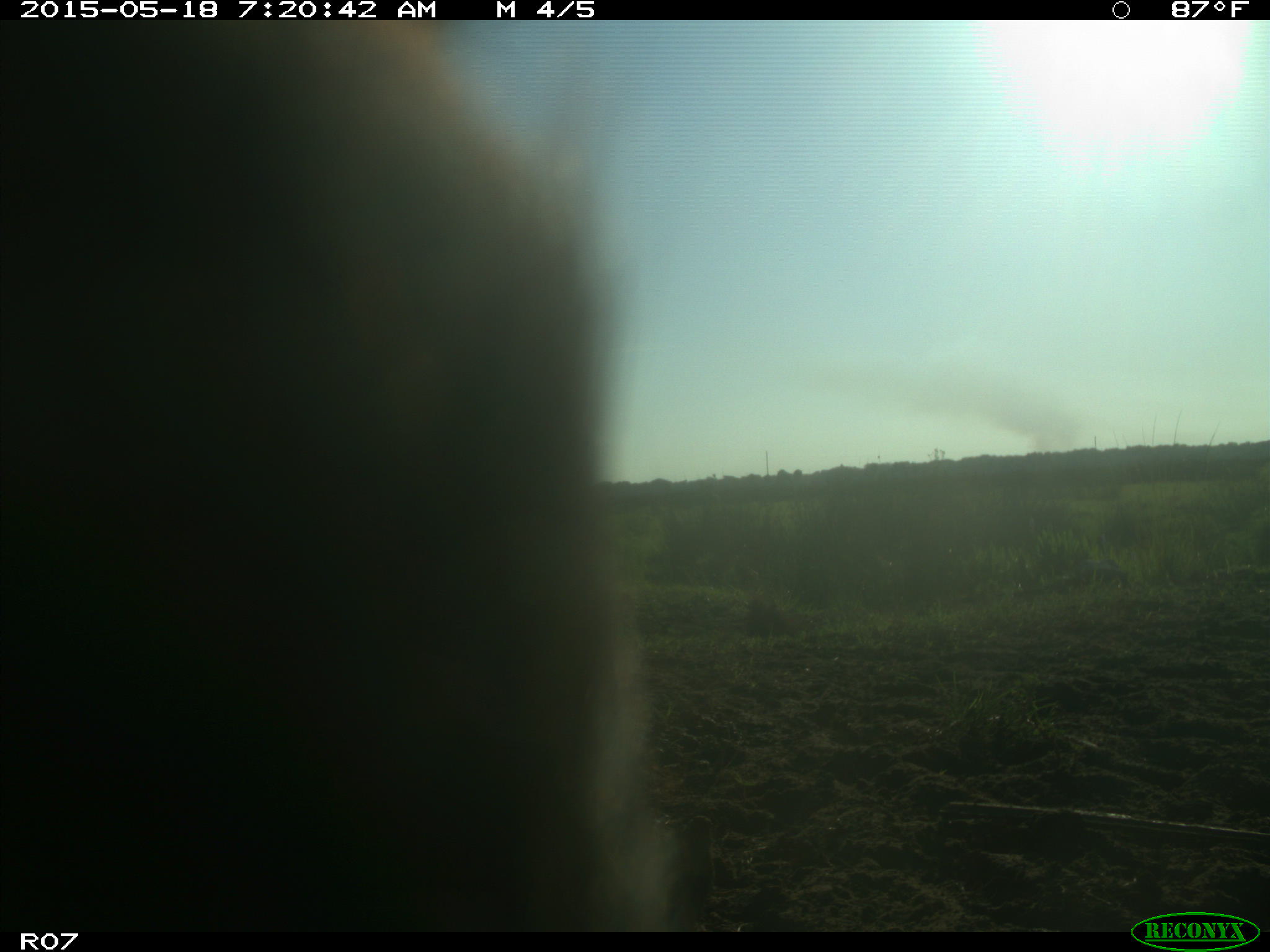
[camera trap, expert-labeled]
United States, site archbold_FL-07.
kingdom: Animalia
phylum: Chordata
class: Mammalia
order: Artiodactyla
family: Bovidae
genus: Bos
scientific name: Bos taurus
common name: domestic cow